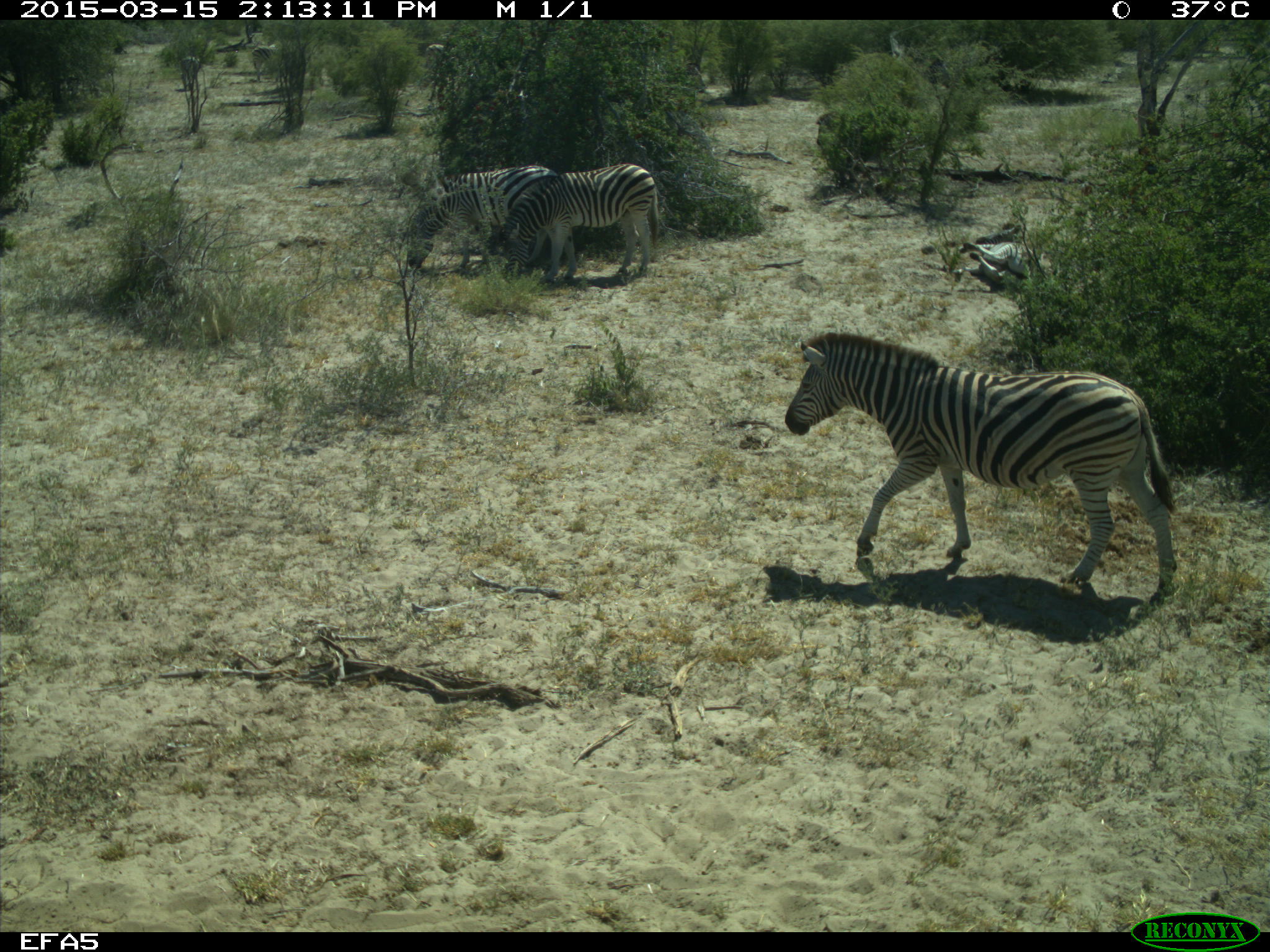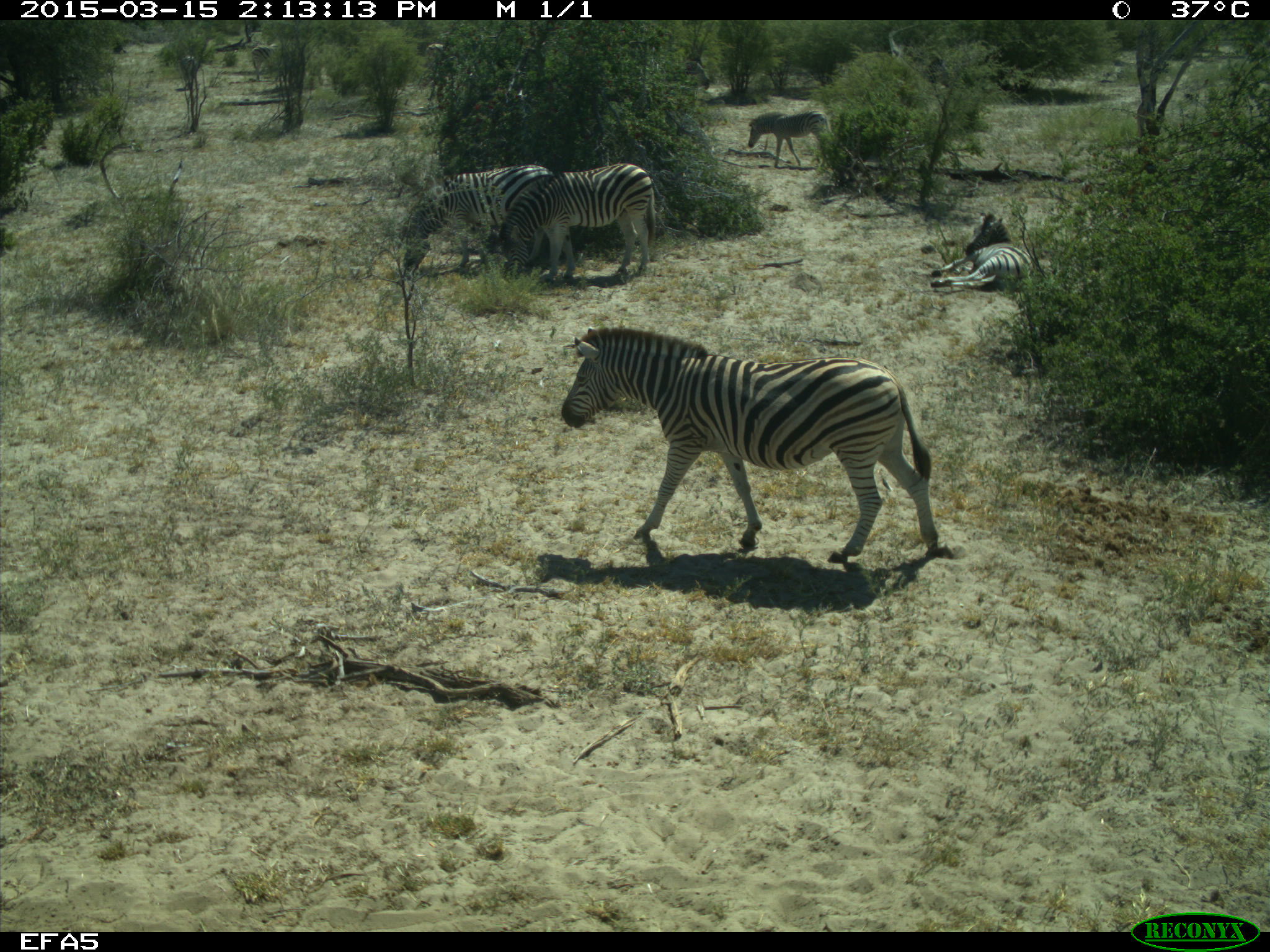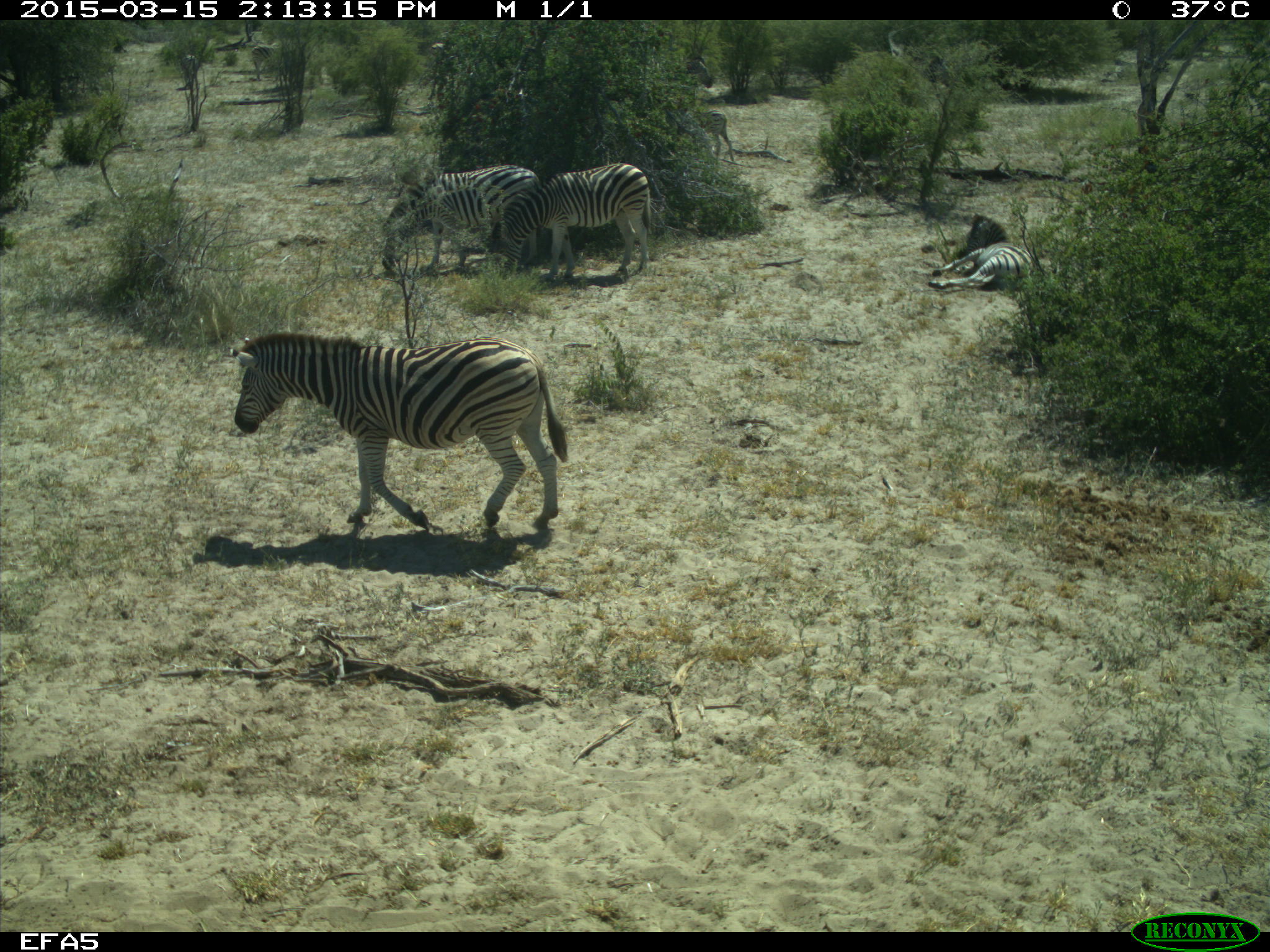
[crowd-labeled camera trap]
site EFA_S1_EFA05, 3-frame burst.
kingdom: Animalia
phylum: Chordata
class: Mammalia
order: Perissodactyla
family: Equidae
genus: Equus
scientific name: Equus quagga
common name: plains zebra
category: zebraplains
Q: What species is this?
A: Zebraplains (plains zebra) (Equus quagga).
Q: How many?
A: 5.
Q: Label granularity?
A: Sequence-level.